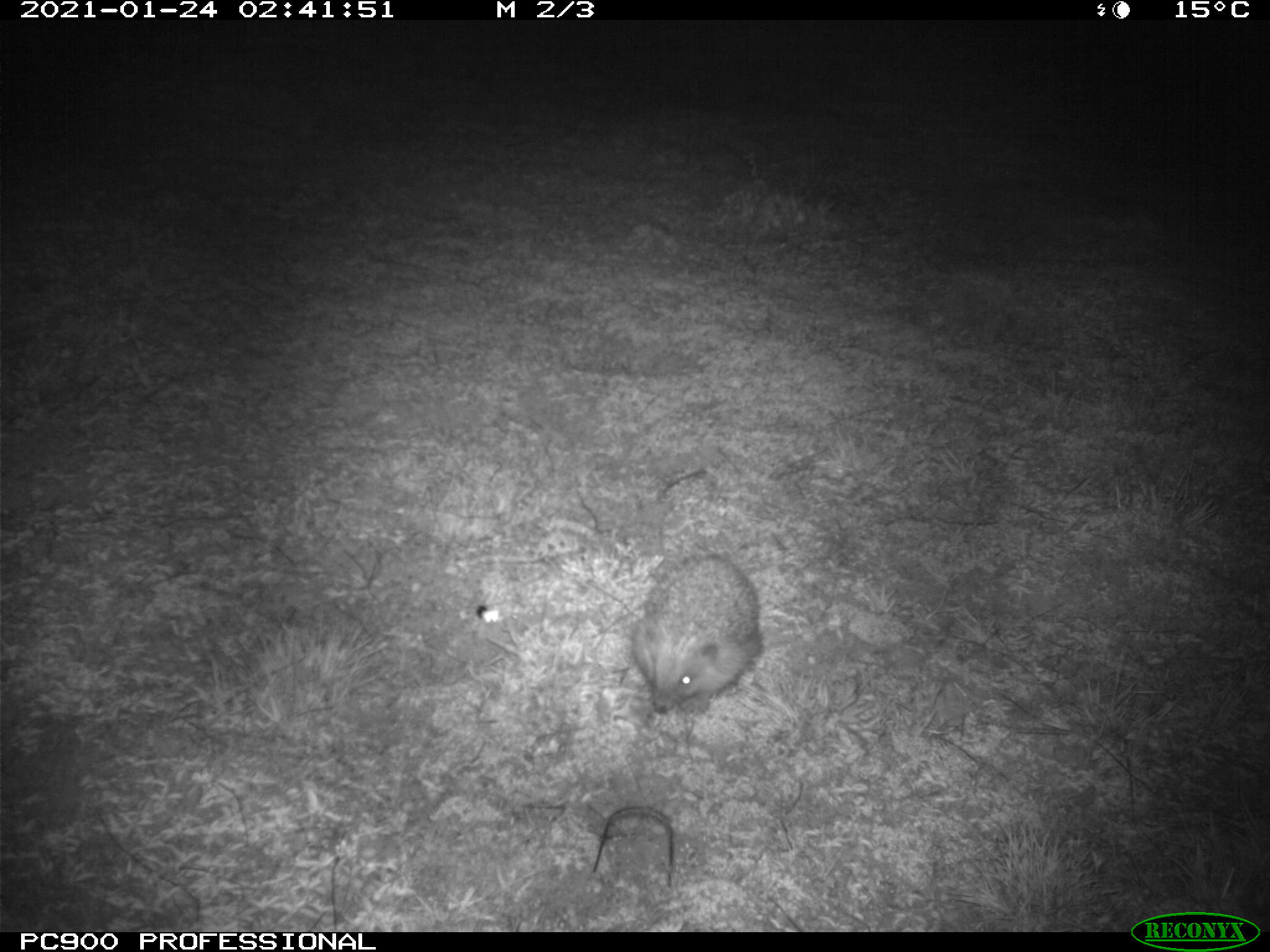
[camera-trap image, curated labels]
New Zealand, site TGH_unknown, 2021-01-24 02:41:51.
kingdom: Animalia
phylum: Chordata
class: Mammalia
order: Eulipotyphla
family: Erinaceidae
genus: Erinaceus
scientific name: Erinaceus europaeus europaeus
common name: european hedgehog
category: hedgehog